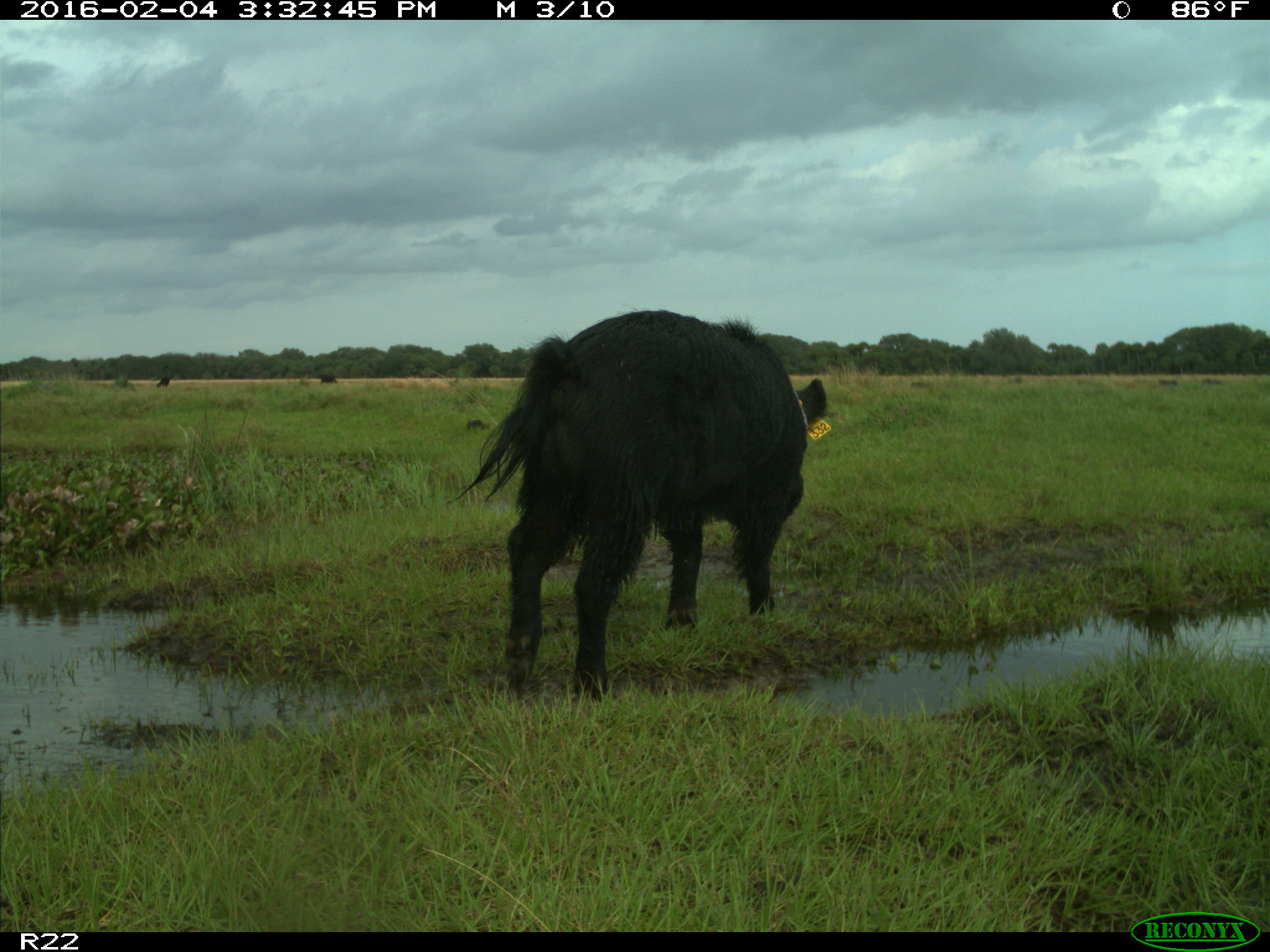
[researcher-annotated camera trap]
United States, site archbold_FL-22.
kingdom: Animalia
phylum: Chordata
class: Mammalia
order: Artiodactyla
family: Suidae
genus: Sus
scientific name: Sus scrofa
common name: wild boar